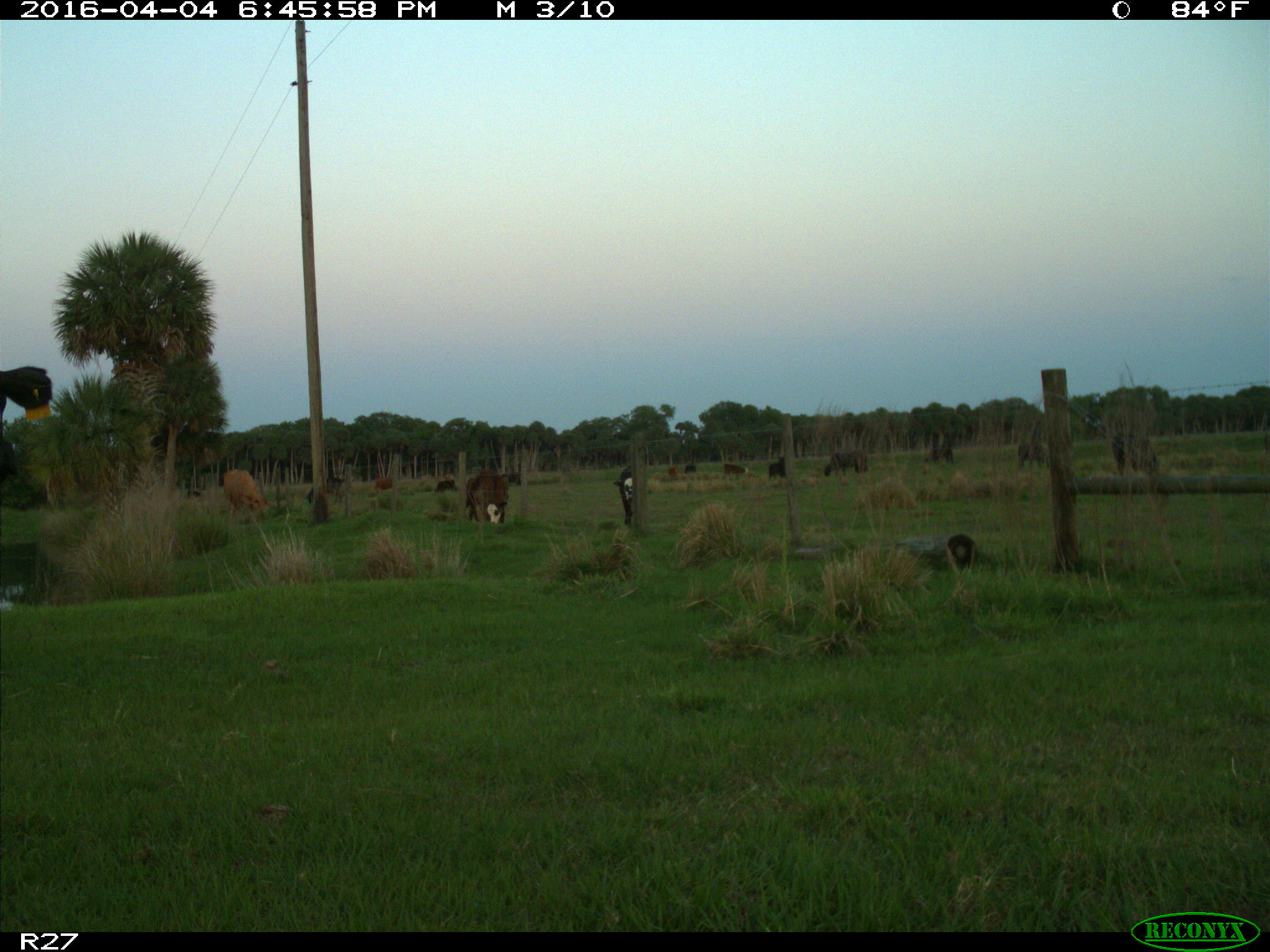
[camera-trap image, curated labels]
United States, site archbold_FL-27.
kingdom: Animalia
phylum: Chordata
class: Mammalia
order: Artiodactyla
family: Bovidae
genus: Bos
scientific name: Bos taurus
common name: domestic cow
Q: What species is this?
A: Bos taurus (domestic cow).